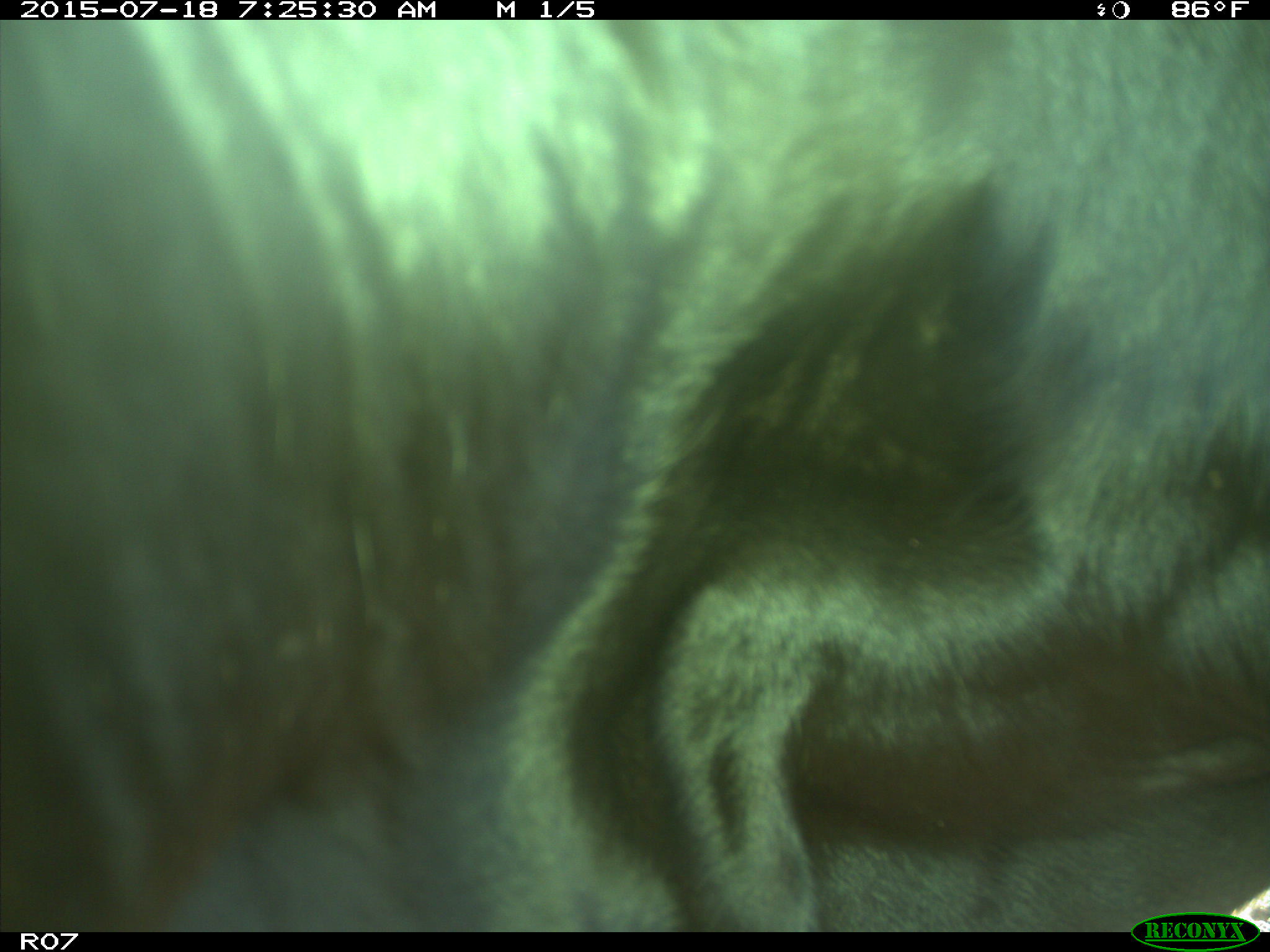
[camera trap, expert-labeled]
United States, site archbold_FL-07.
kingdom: Animalia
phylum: Chordata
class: Mammalia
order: Artiodactyla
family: Bovidae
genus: Bos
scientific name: Bos taurus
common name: domestic cow